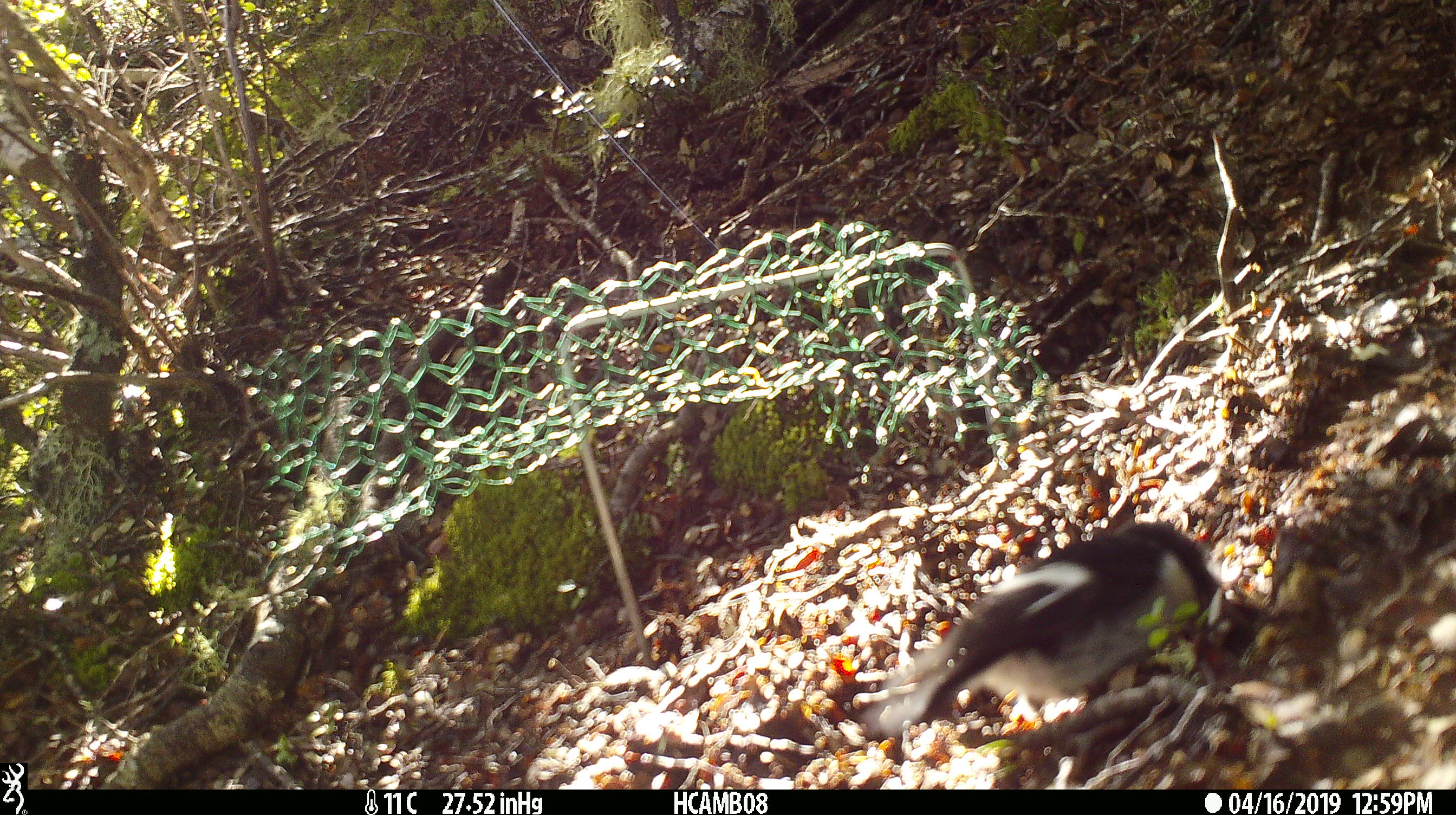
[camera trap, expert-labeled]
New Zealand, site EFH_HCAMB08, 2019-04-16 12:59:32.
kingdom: Animalia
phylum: Chordata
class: Aves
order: Passeriformes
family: Petroicidae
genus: Petroica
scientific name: Petroica macrocephala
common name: tomtit